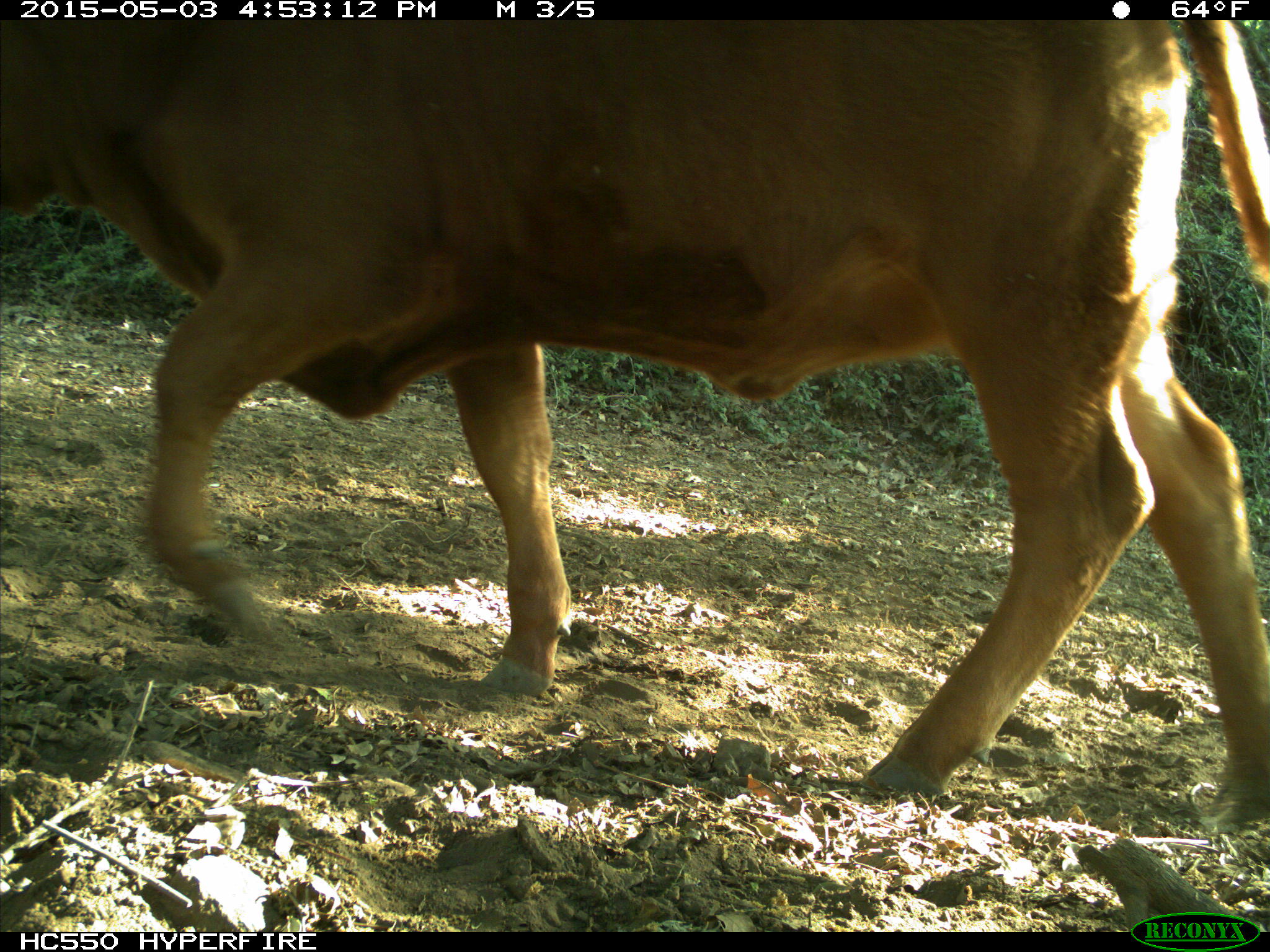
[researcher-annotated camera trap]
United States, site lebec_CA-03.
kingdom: Animalia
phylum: Chordata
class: Mammalia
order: Artiodactyla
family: Bovidae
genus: Bos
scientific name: Bos taurus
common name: domestic cow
Bos taurus (domestic cow).